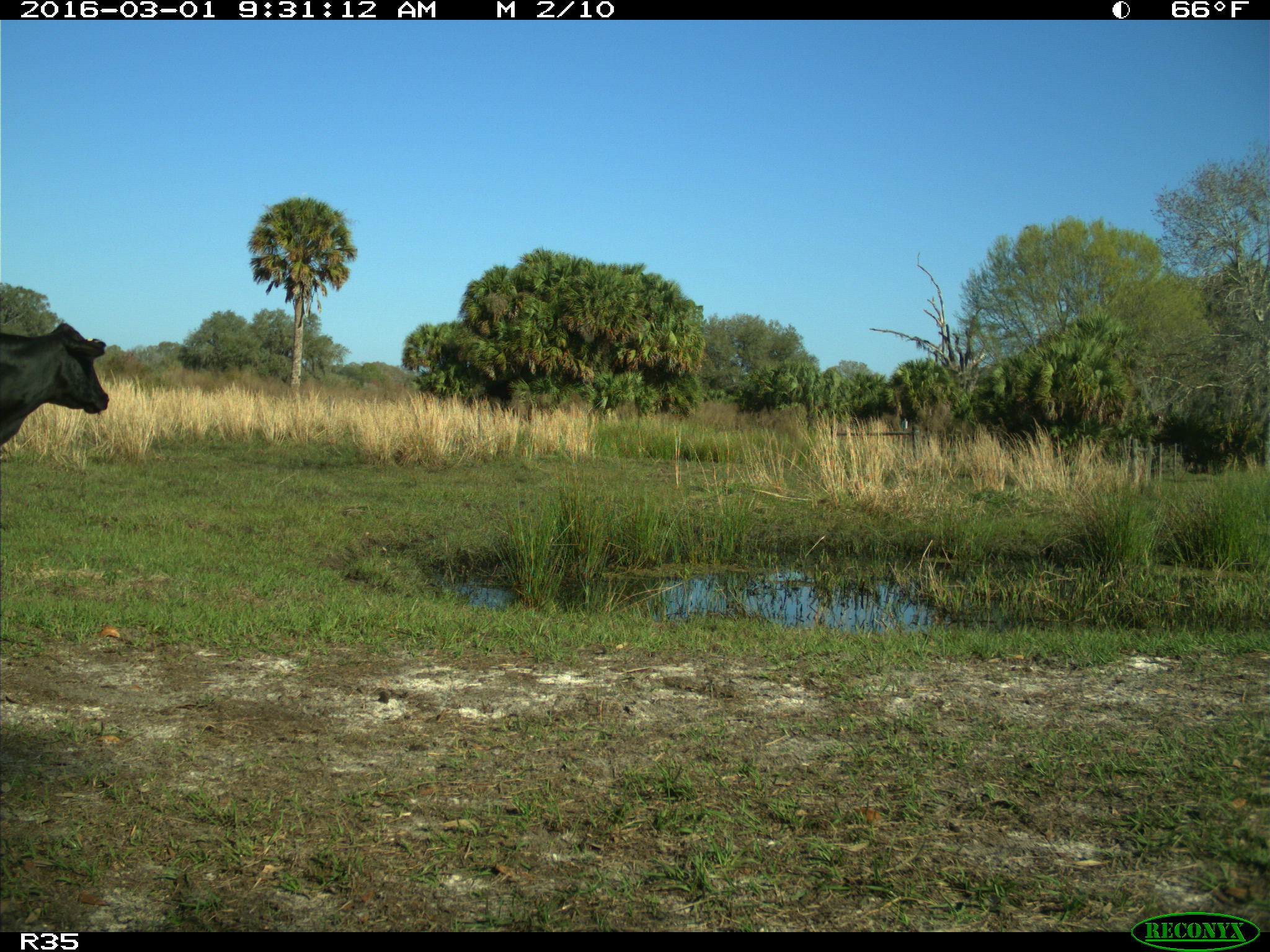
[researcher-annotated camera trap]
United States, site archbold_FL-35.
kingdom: Animalia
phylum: Chordata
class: Mammalia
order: Artiodactyla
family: Bovidae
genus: Bos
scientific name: Bos taurus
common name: domestic cow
Bos taurus (domestic cow).